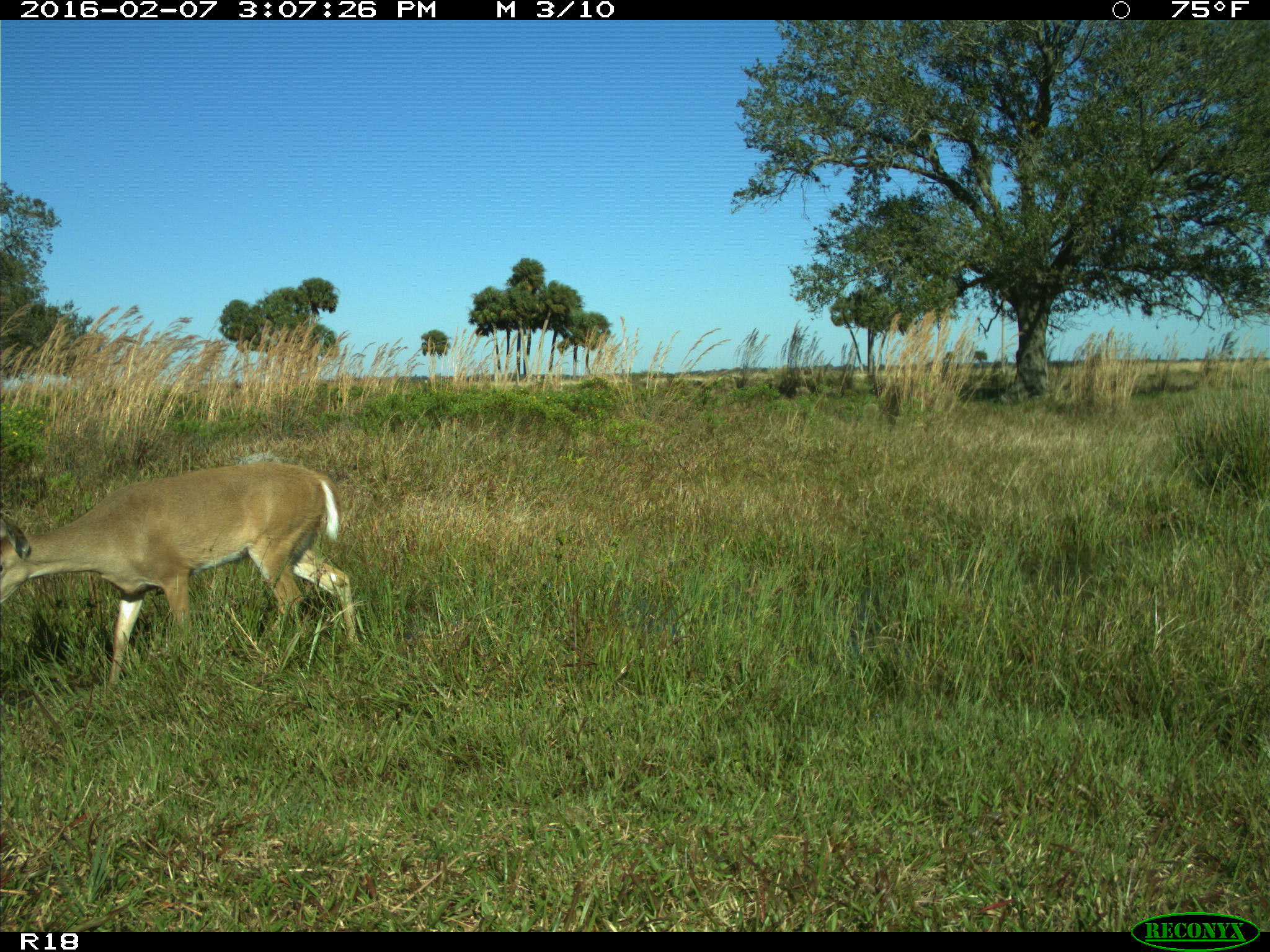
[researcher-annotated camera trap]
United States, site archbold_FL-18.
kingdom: Animalia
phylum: Chordata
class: Mammalia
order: Artiodactyla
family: Cervidae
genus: Odocoileus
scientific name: Odocoileus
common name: deer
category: unidentified deer